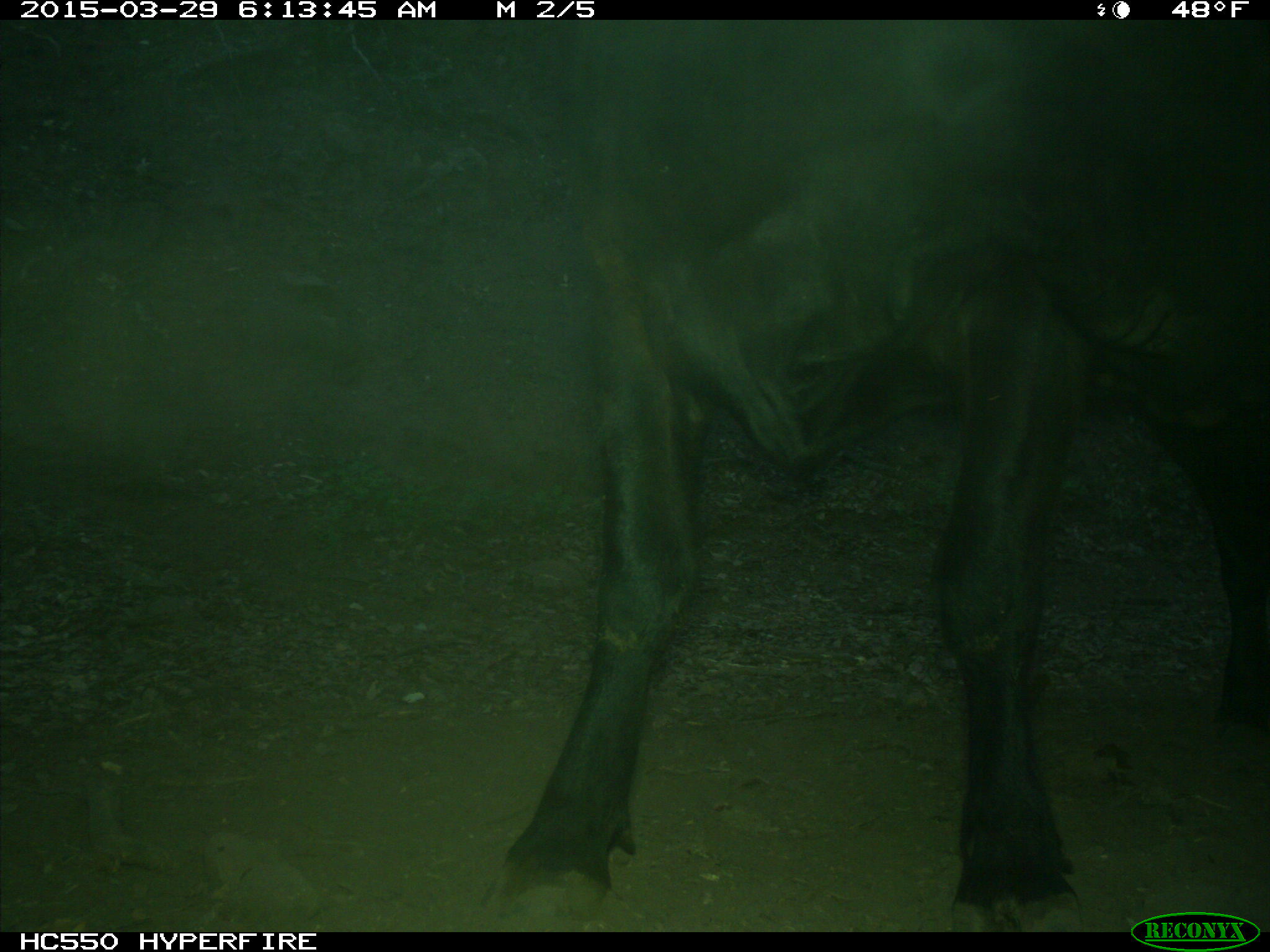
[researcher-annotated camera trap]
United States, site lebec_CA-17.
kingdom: Animalia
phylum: Chordata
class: Mammalia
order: Artiodactyla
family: Bovidae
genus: Bos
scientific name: Bos taurus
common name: domestic cow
Bos taurus (domestic cow).